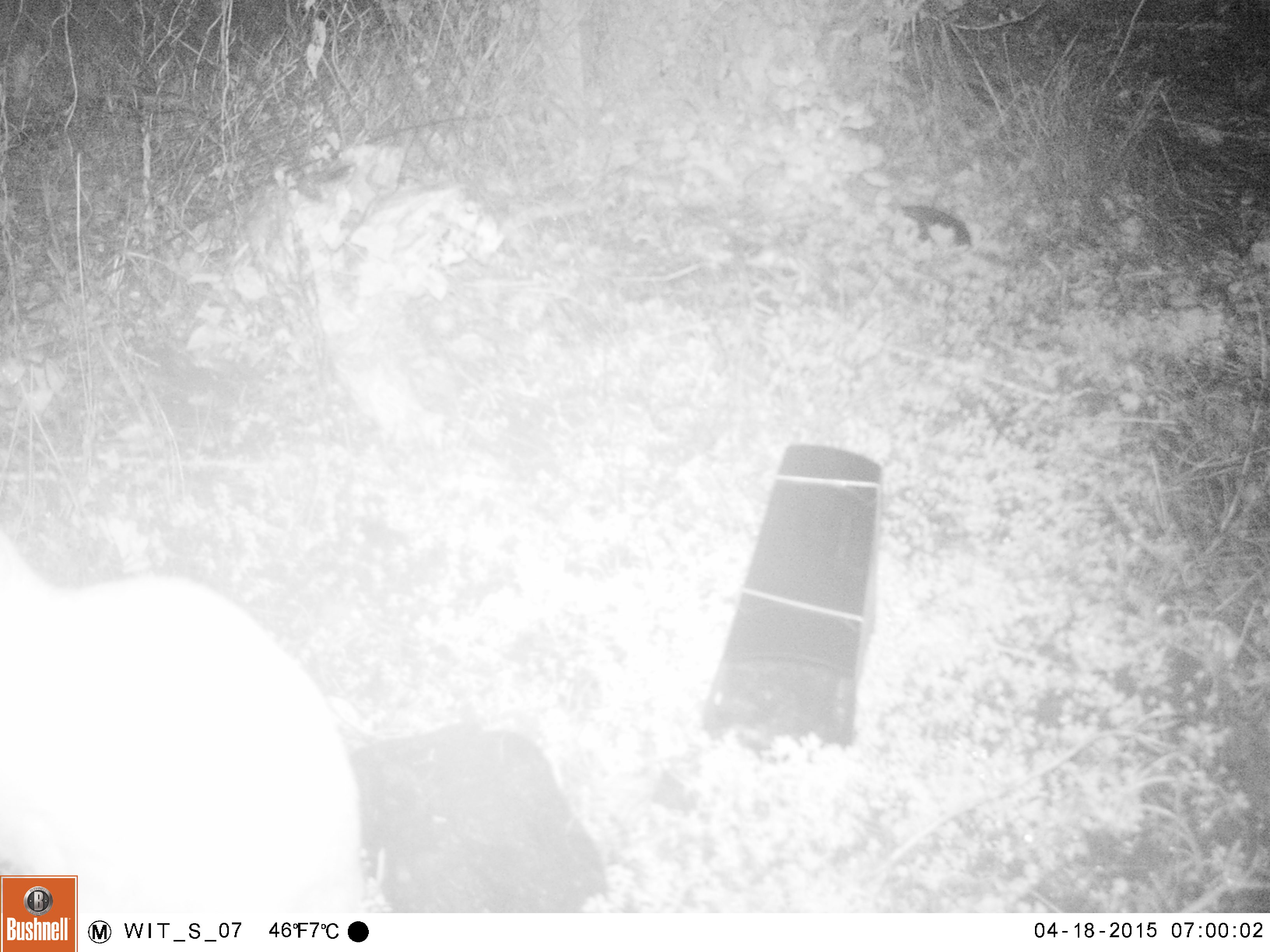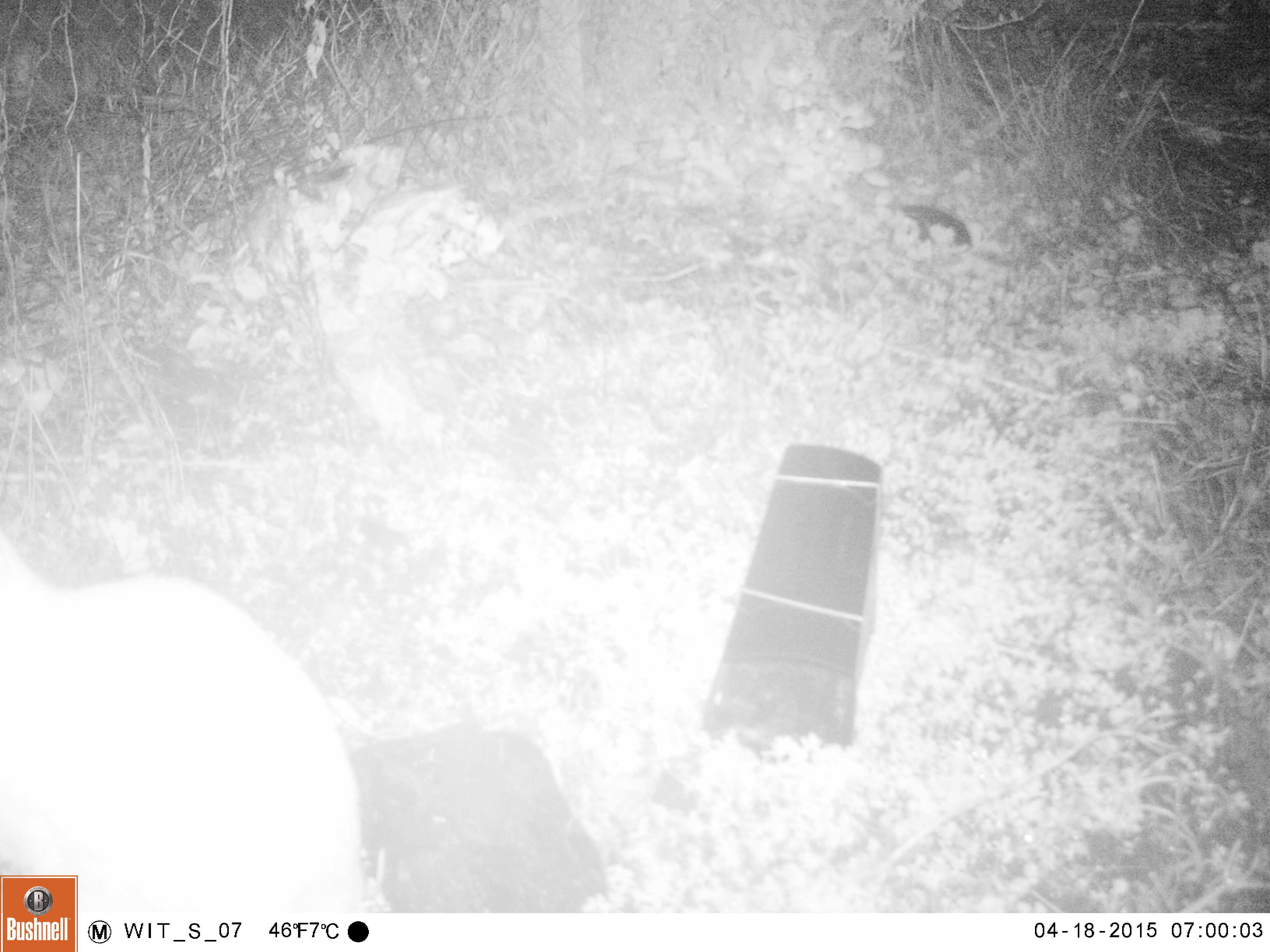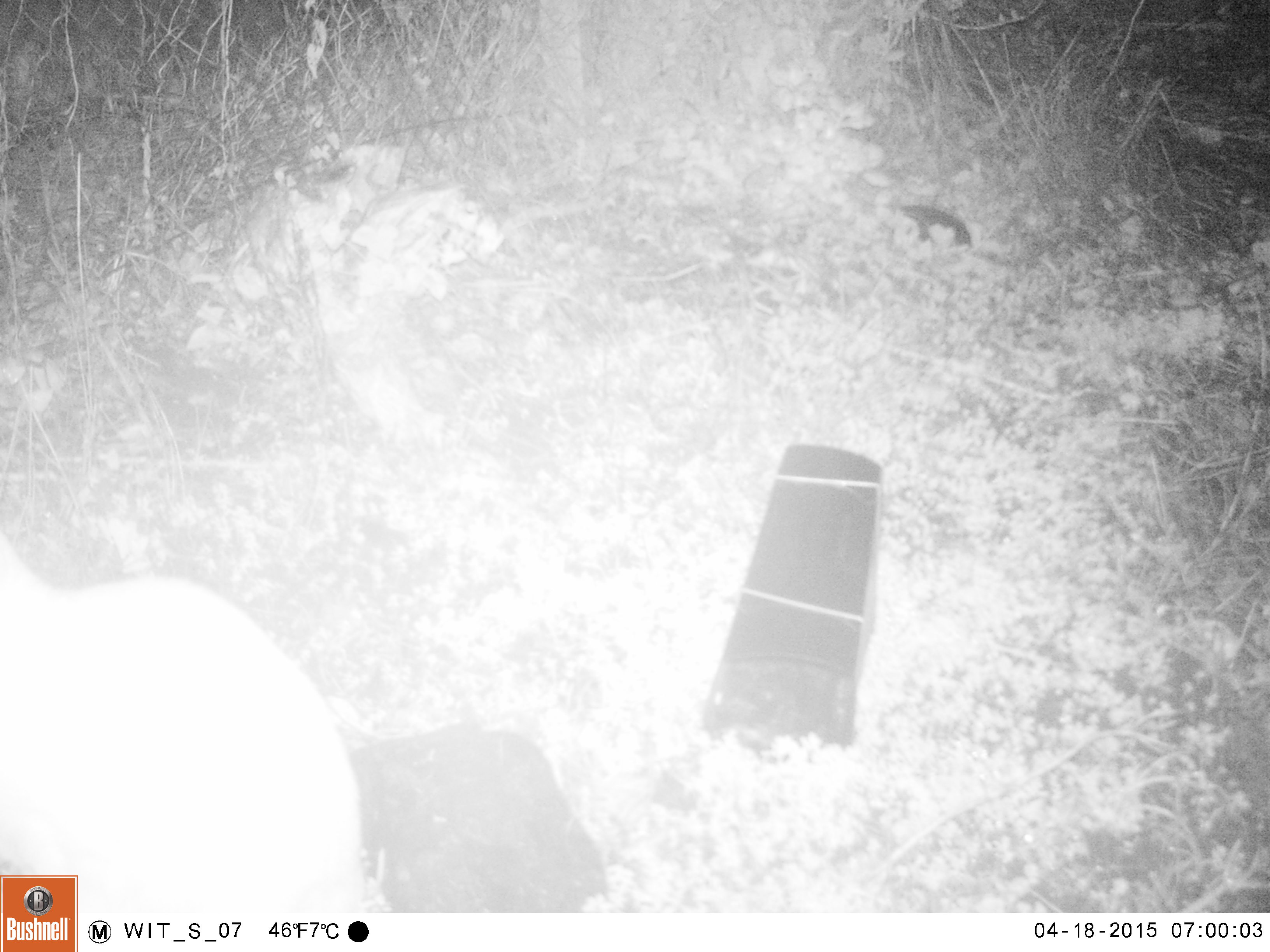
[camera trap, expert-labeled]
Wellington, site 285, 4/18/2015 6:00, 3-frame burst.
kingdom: Animalia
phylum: Chordata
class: Mammalia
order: Carnivora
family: Felidae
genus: Felis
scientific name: Felis catus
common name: cat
Cat (Felis catus).